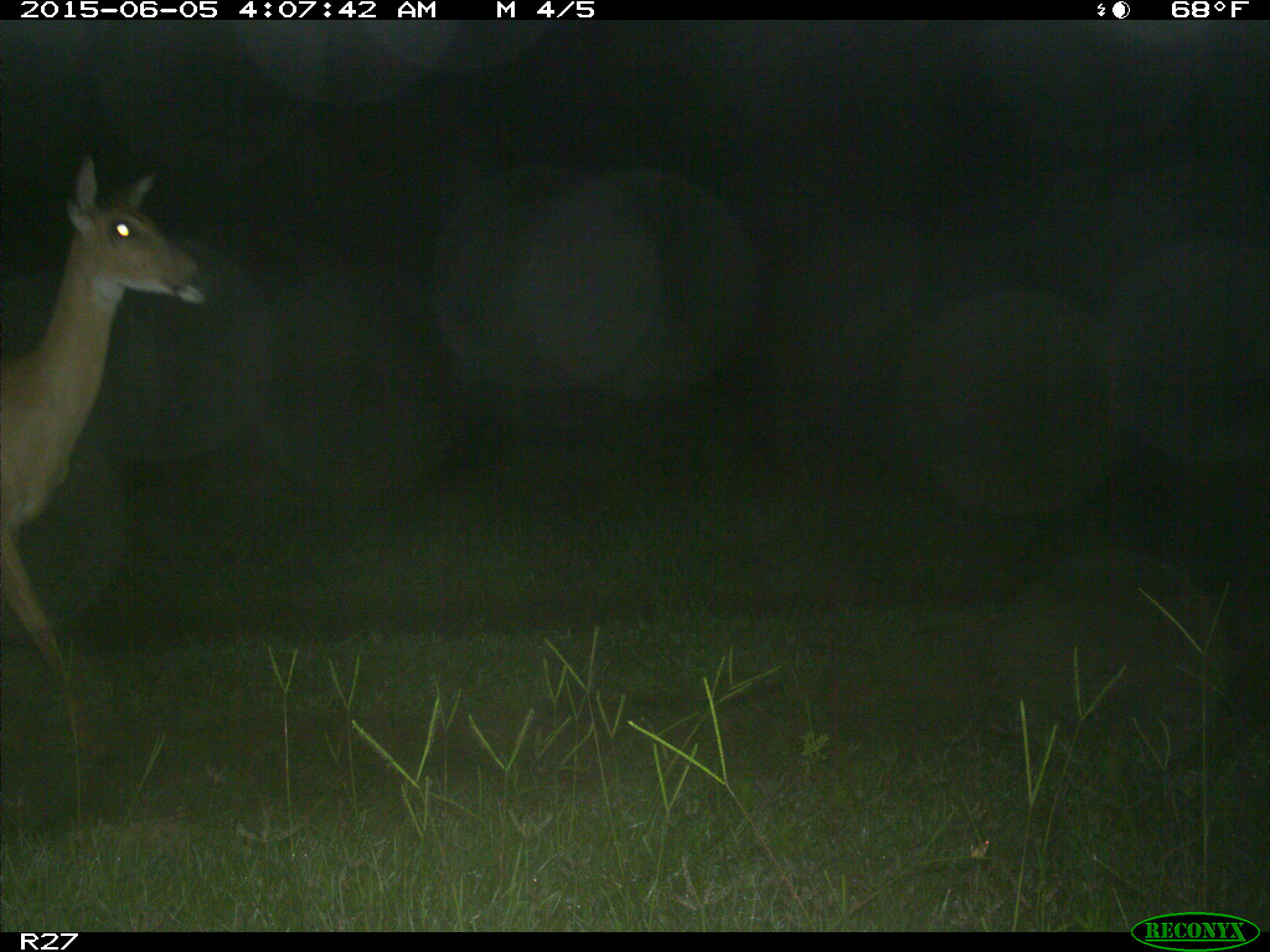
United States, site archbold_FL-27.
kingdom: Animalia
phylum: Chordata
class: Mammalia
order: Artiodactyla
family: Cervidae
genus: Odocoileus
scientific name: Odocoileus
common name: deer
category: unidentified deer